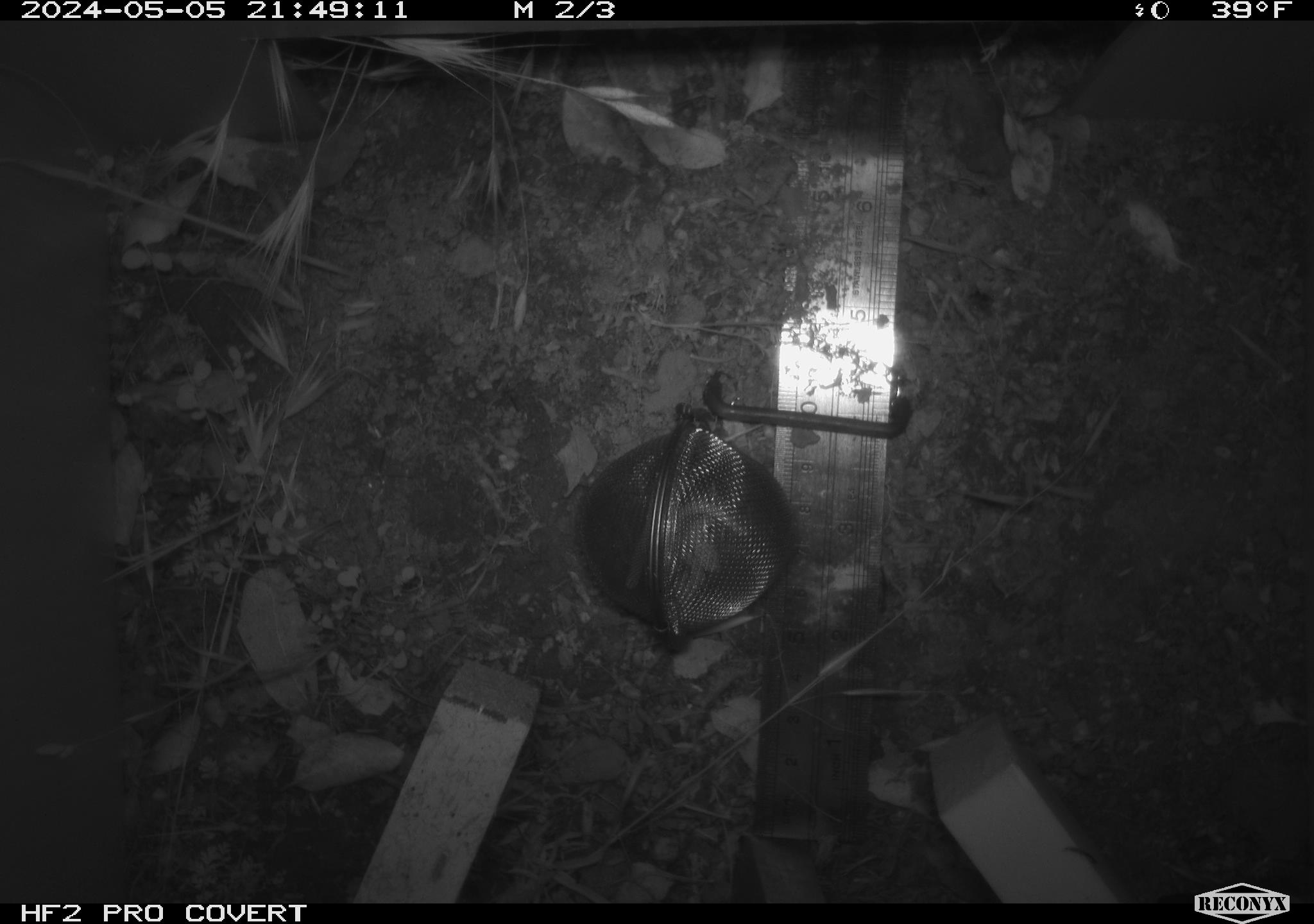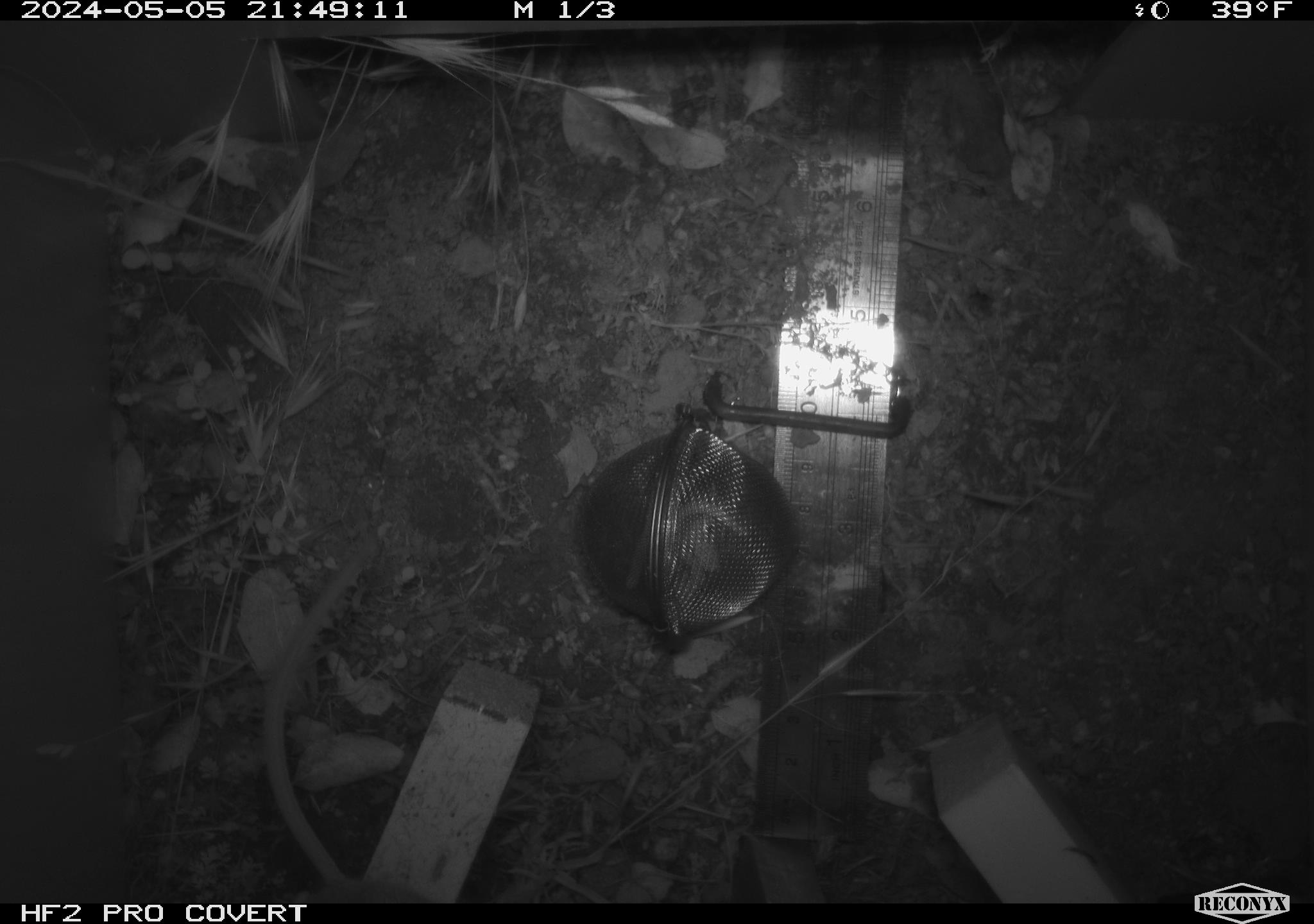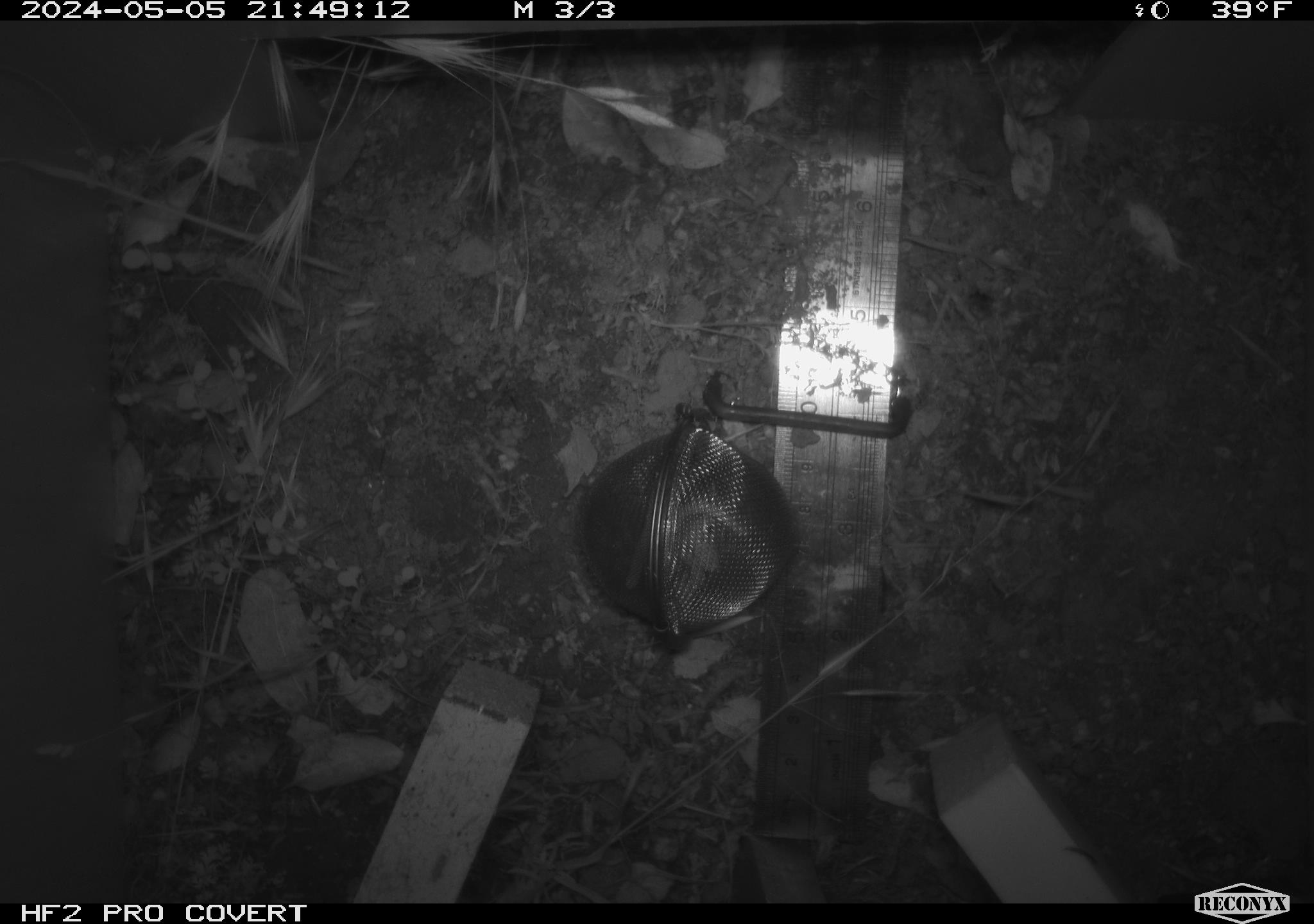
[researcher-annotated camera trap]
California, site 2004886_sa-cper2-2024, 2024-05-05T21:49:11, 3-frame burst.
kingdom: Animalia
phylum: Chordata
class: Mammalia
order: Rodentia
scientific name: Rodentia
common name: rodent